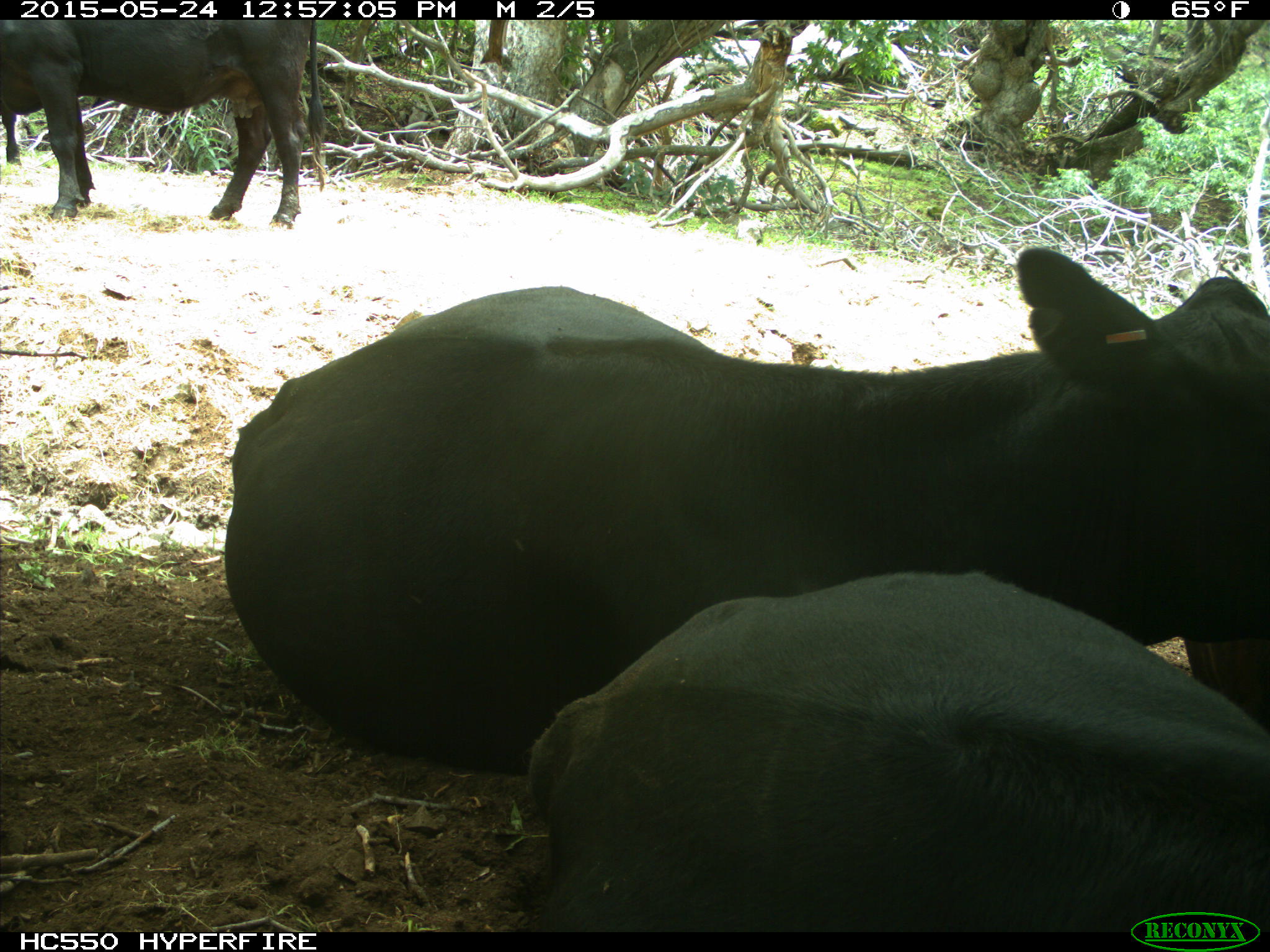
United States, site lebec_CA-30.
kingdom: Animalia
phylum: Chordata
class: Mammalia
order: Artiodactyla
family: Bovidae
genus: Bos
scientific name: Bos taurus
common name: domestic cow